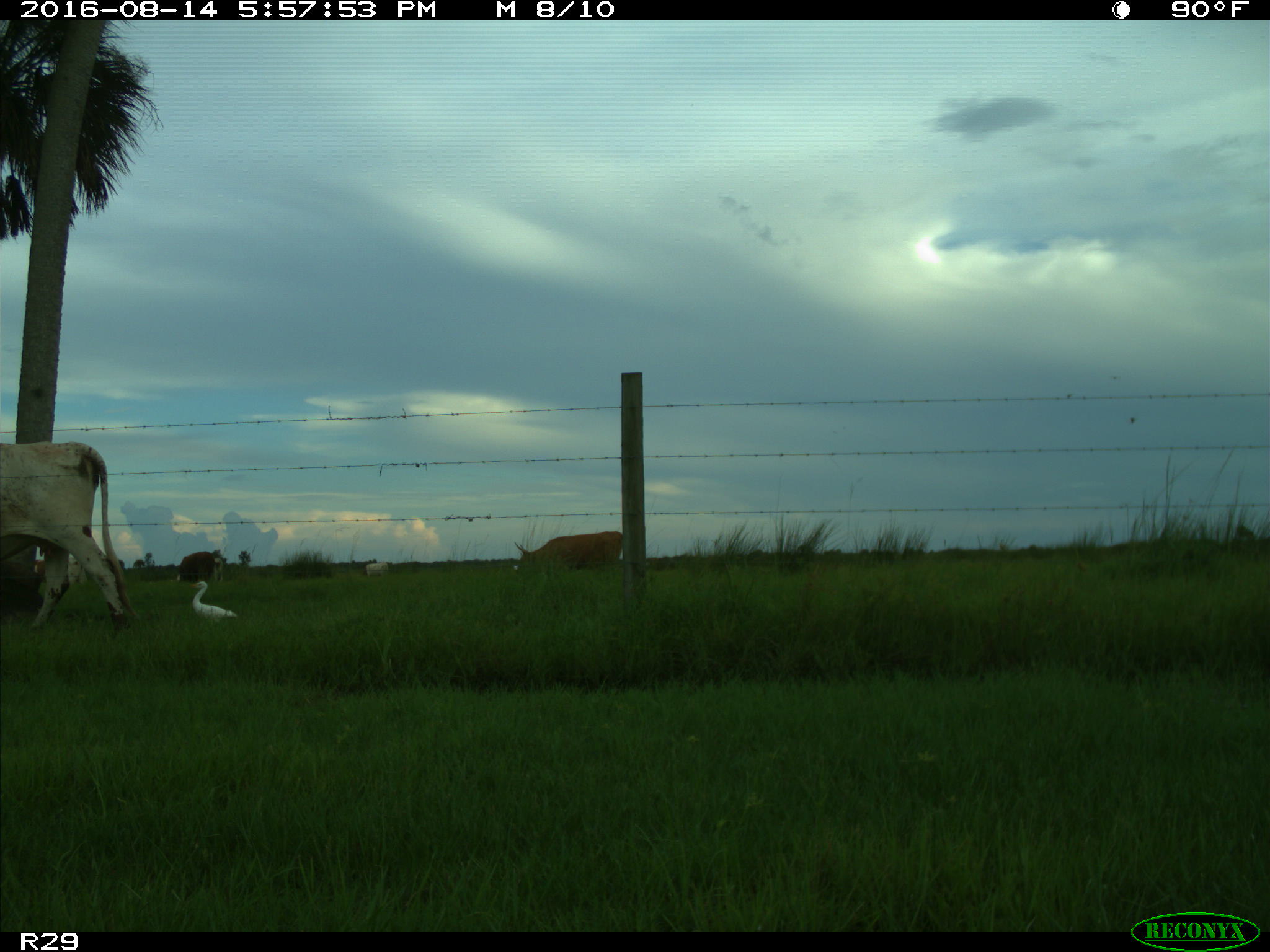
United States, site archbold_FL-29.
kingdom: Animalia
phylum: Chordata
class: Mammalia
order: Artiodactyla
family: Bovidae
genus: Bos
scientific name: Bos taurus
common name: domestic cow